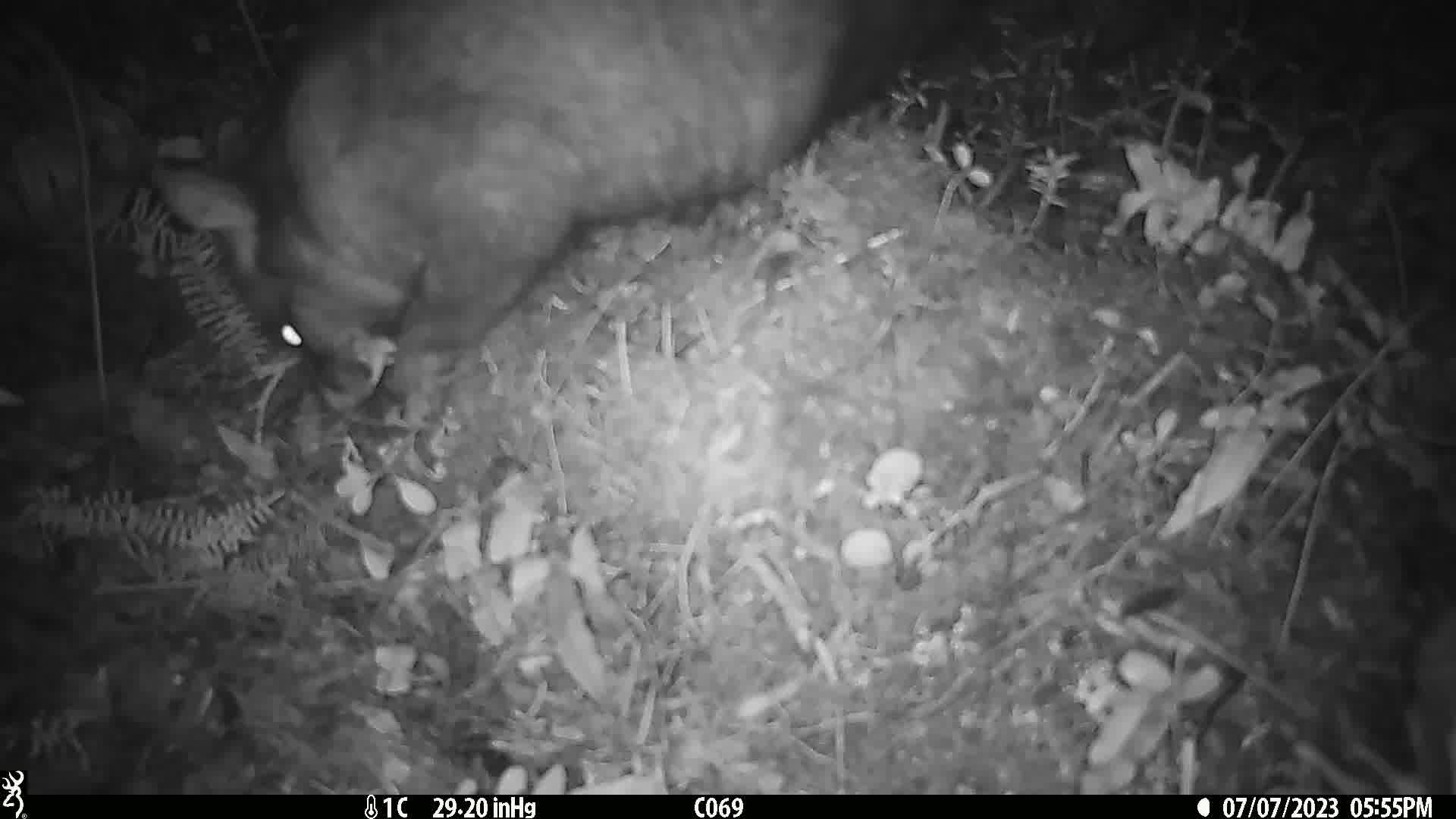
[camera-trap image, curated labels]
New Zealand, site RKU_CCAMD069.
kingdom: Animalia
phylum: Chordata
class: Mammalia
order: Diprotodontia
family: Phalangeridae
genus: Trichosurus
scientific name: Trichosurus vulpecula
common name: common brushtail possum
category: possum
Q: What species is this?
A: Possum (common brushtail possum) (Trichosurus vulpecula).